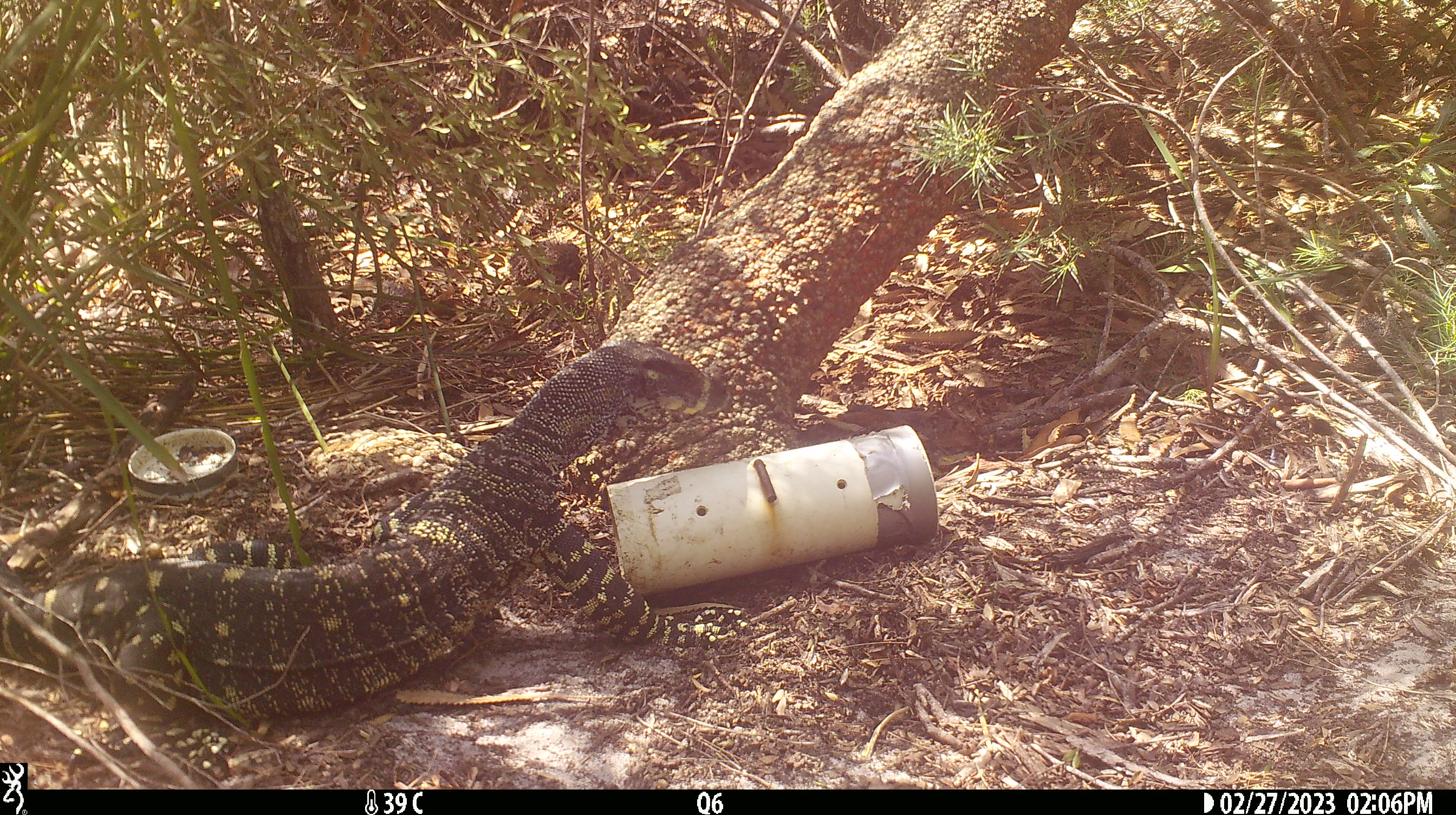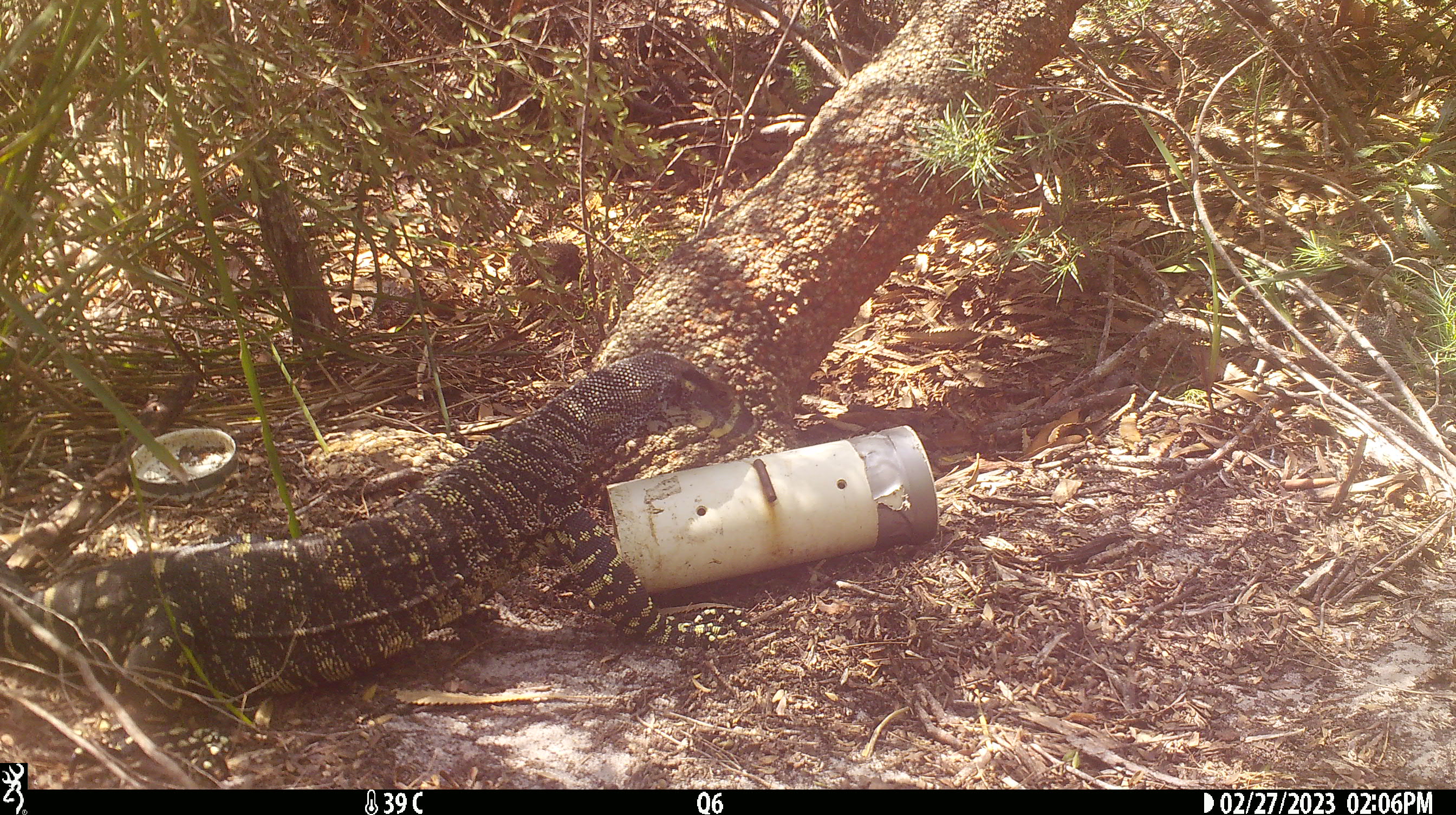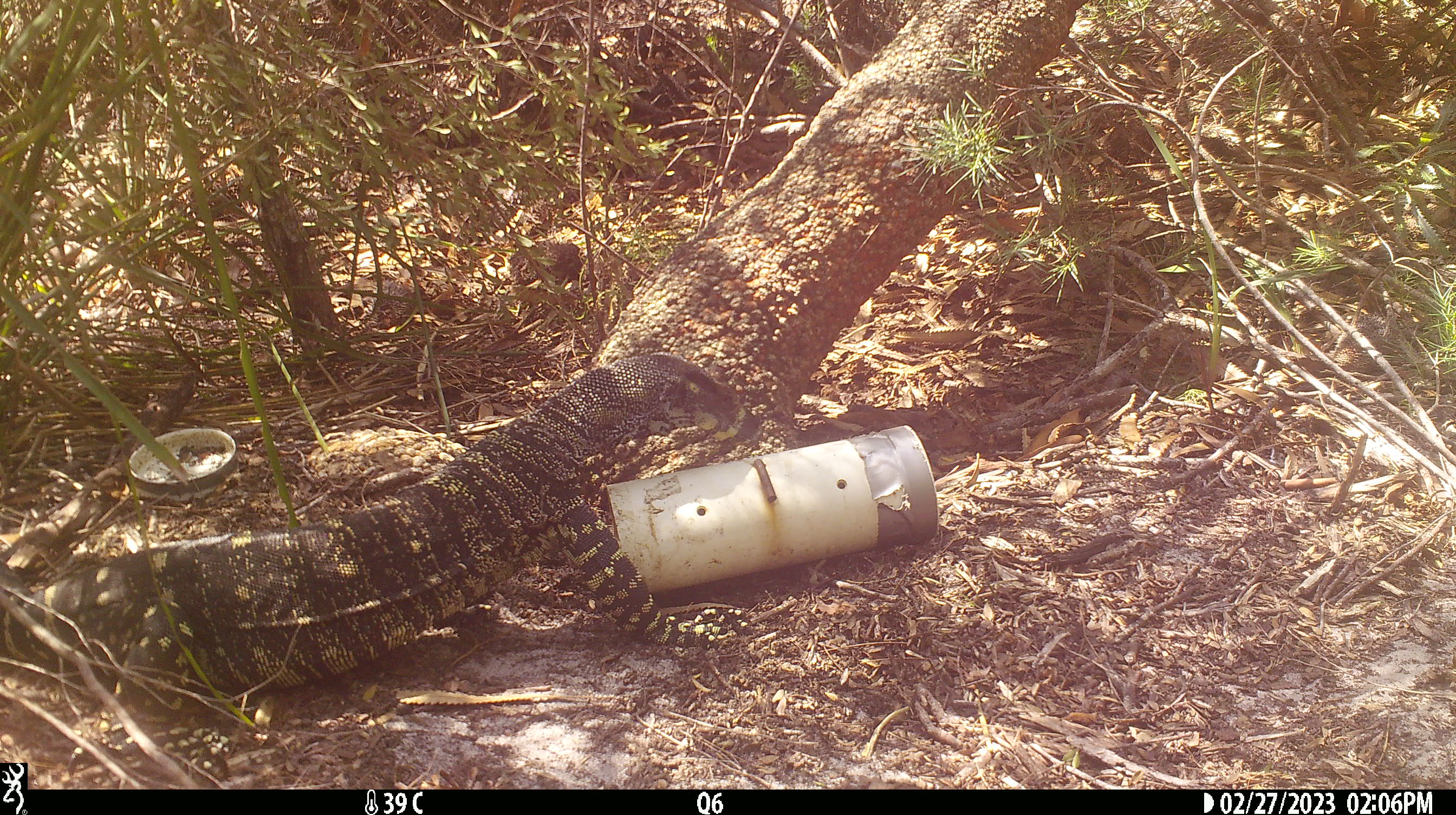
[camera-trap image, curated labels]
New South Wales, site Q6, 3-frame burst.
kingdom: Animalia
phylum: Chordata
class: Reptilia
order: Squamata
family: Varanidae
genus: Varanus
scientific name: Varanus varius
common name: lace monitor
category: goanna